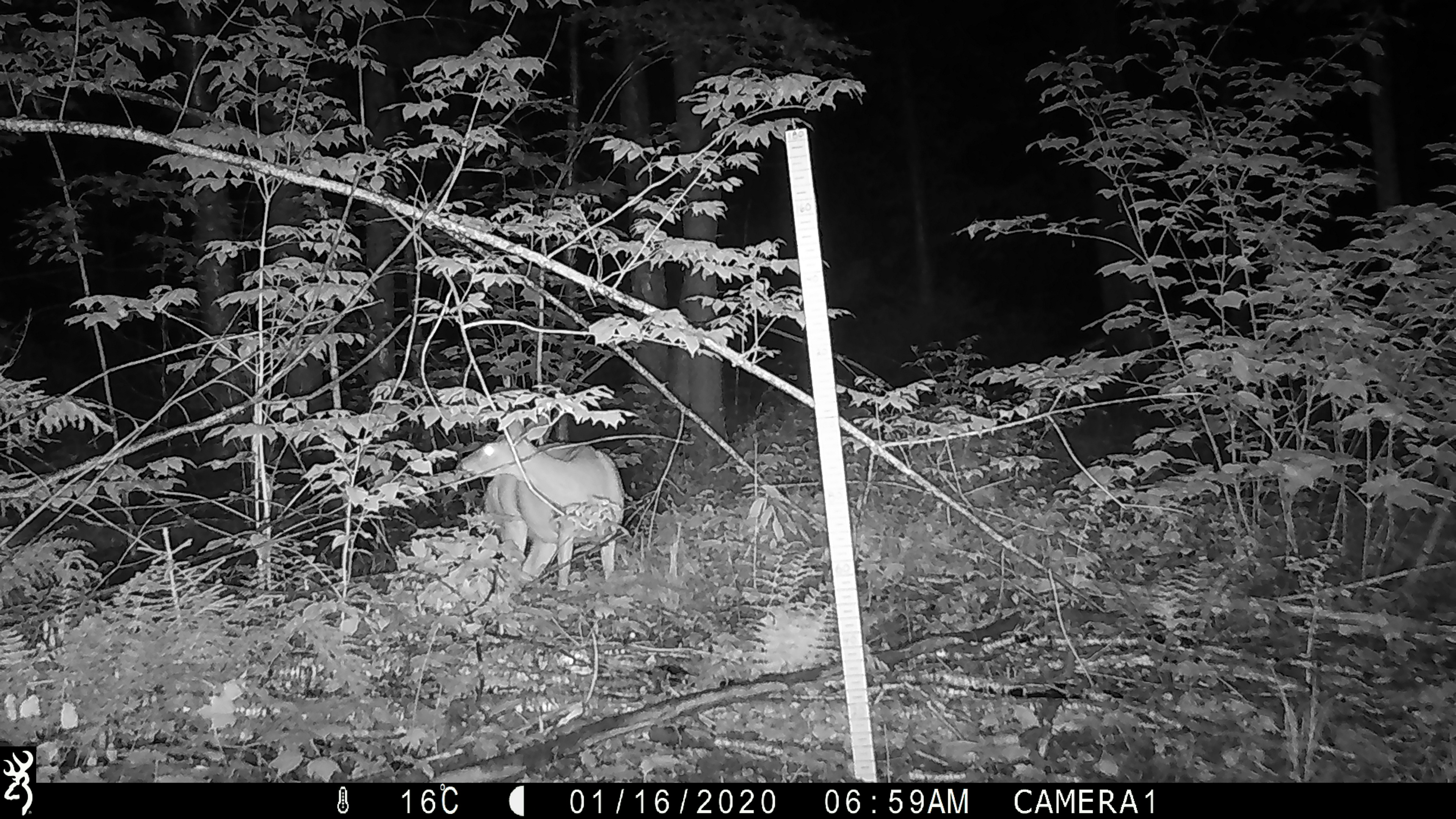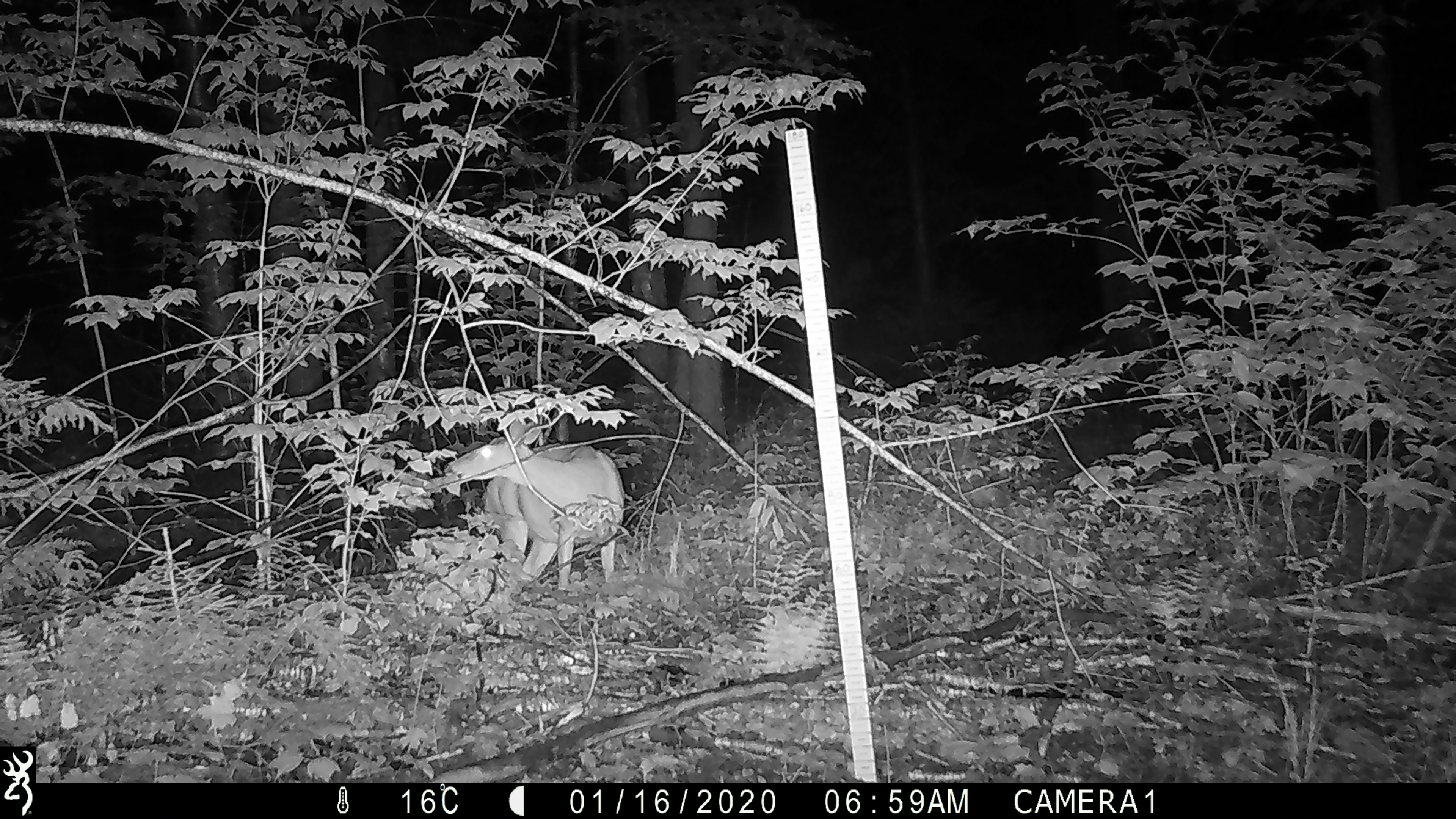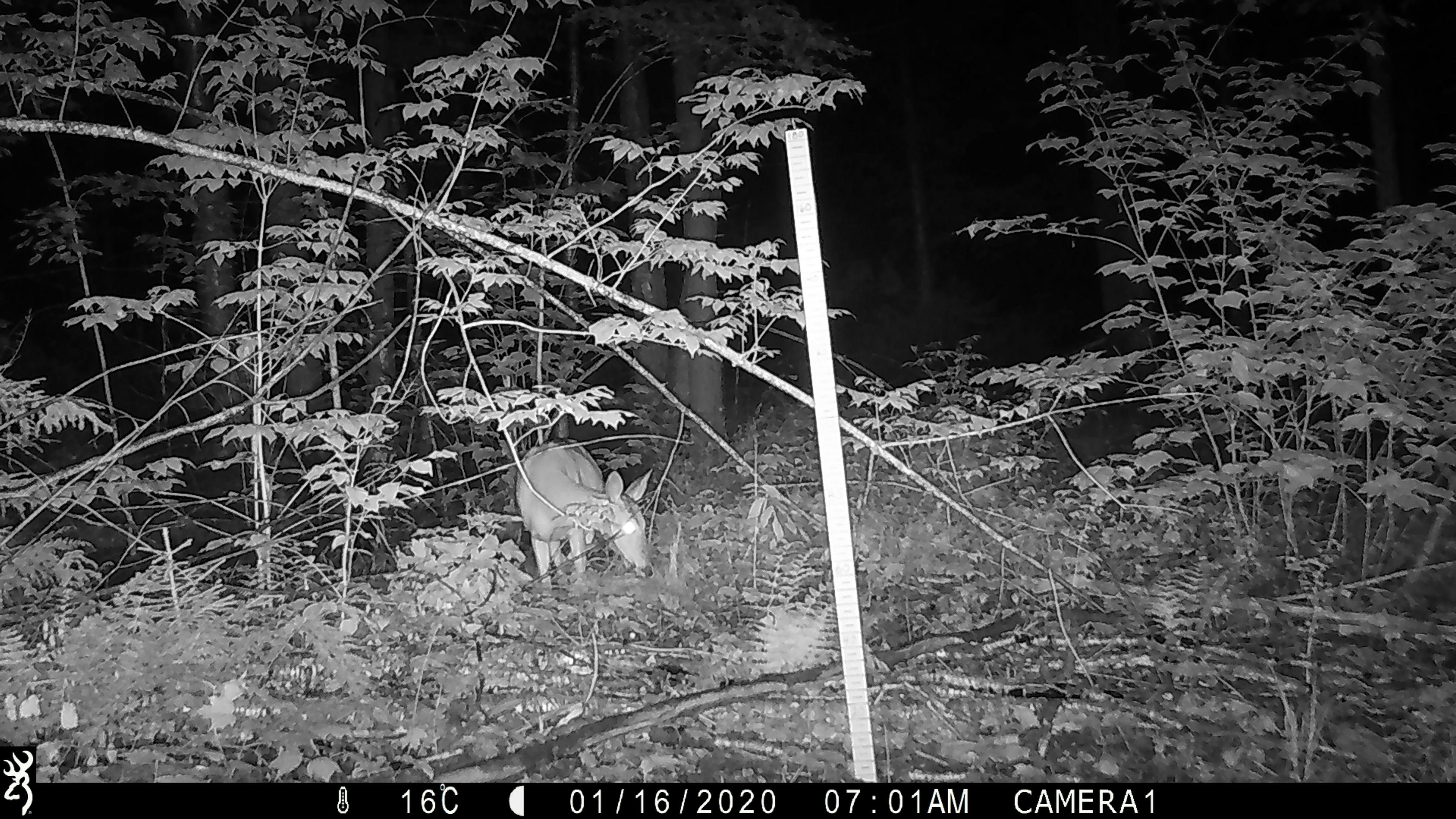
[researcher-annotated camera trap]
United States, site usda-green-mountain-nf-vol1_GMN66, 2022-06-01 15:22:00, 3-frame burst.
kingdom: Animalia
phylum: Chordata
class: Mammalia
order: Artiodactyla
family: Cervidae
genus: Odocoileus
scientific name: Odocoileus virginianus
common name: white-tailed deer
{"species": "white-tailed deer (Odocoileus virginianus)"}